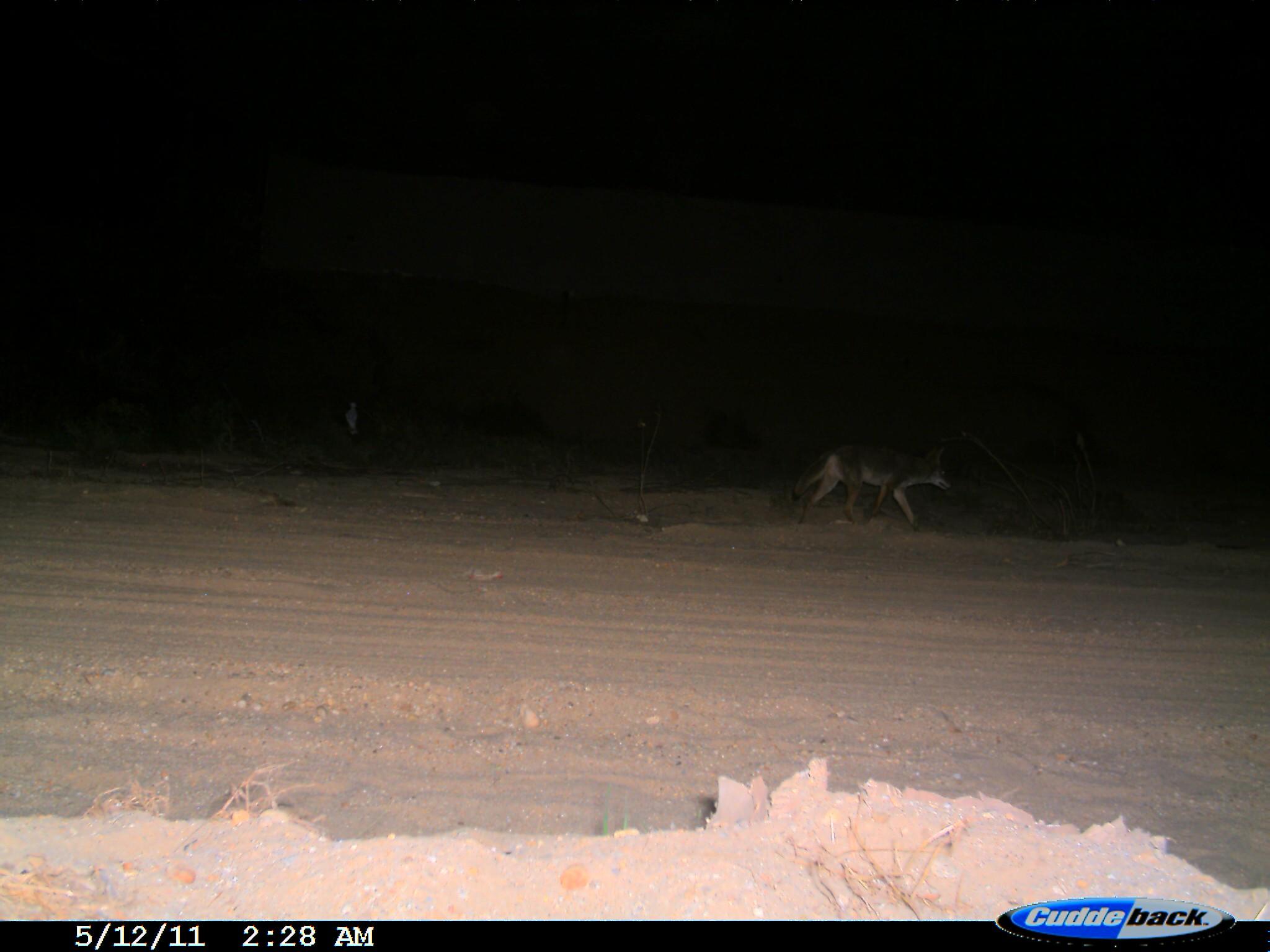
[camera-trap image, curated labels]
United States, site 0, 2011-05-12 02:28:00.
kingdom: Animalia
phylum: Chordata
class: Mammalia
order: Carnivora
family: Canidae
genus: Canis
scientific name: Canis latrans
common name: coyote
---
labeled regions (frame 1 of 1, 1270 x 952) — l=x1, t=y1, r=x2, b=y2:
coyote: l=789, t=435, r=957, b=538